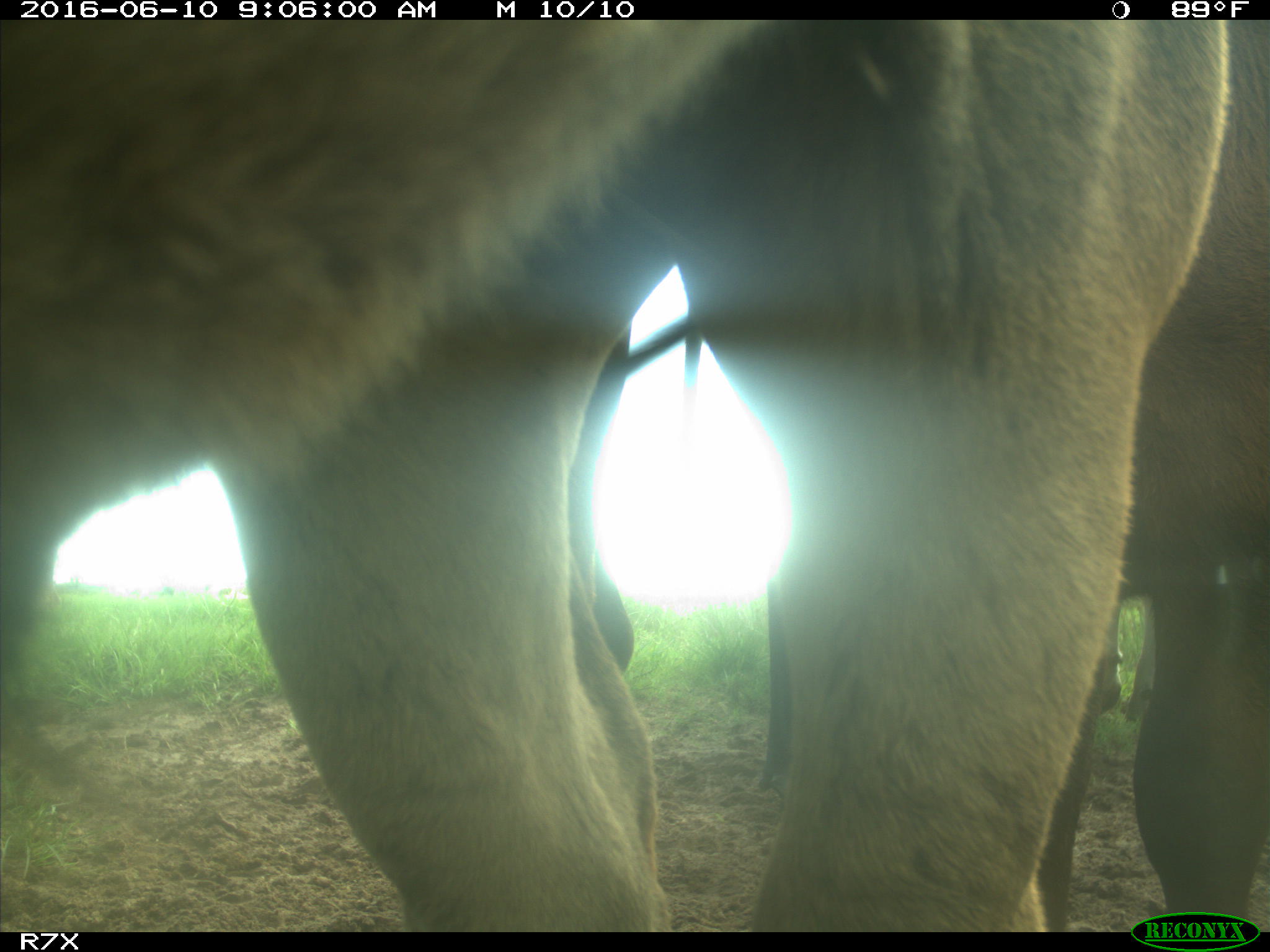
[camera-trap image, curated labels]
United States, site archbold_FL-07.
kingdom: Animalia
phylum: Chordata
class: Mammalia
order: Artiodactyla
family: Bovidae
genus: Bos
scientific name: Bos taurus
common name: domestic cow